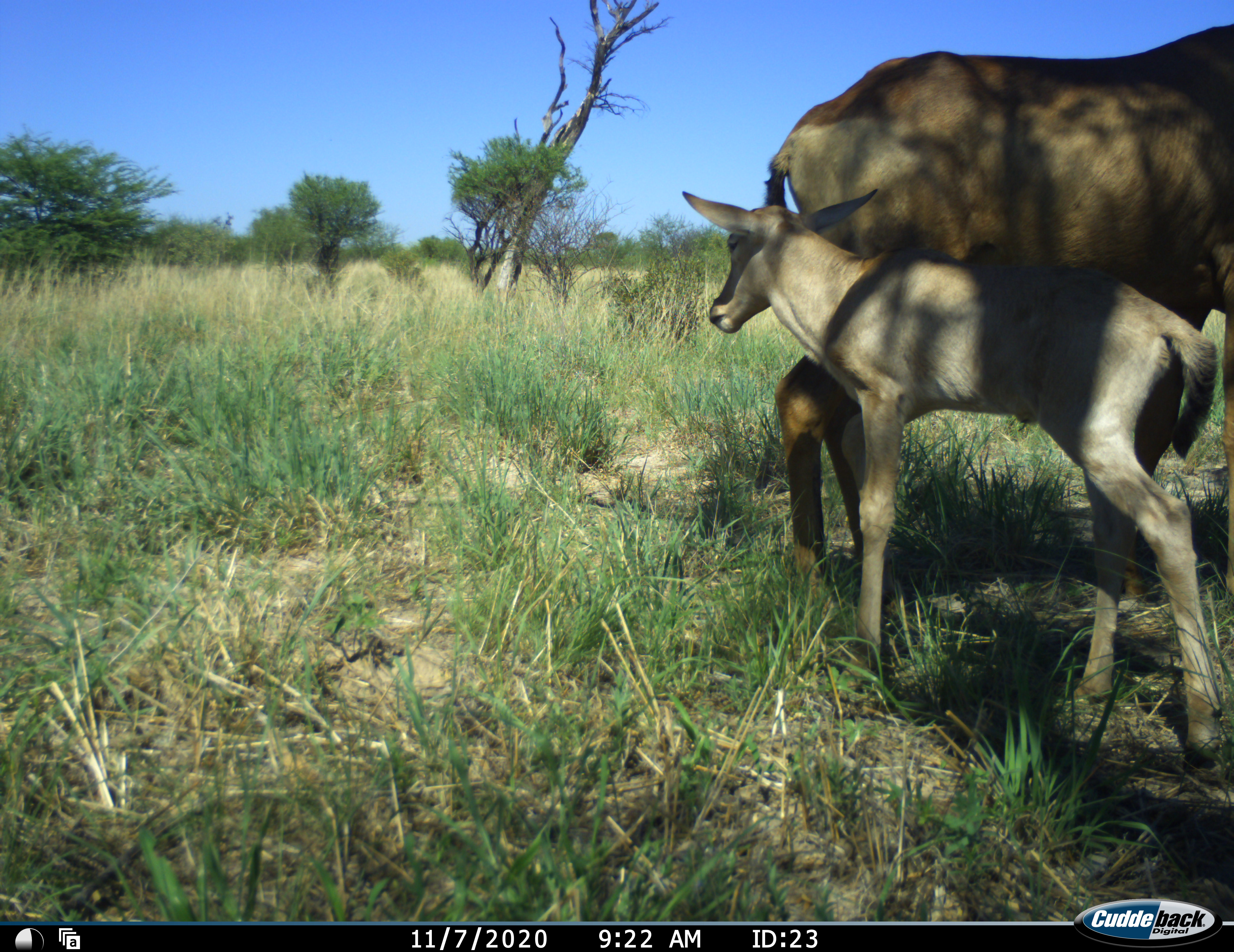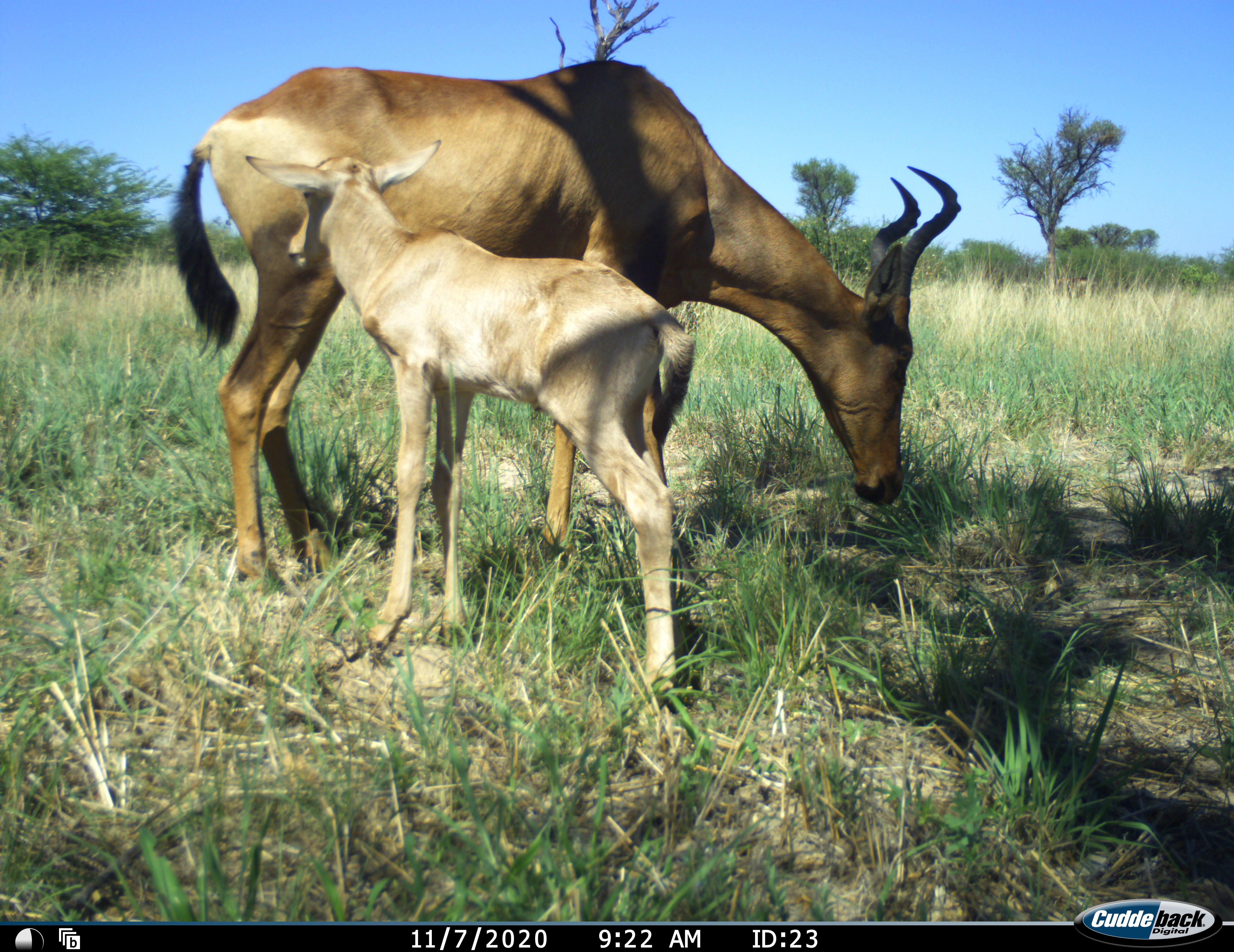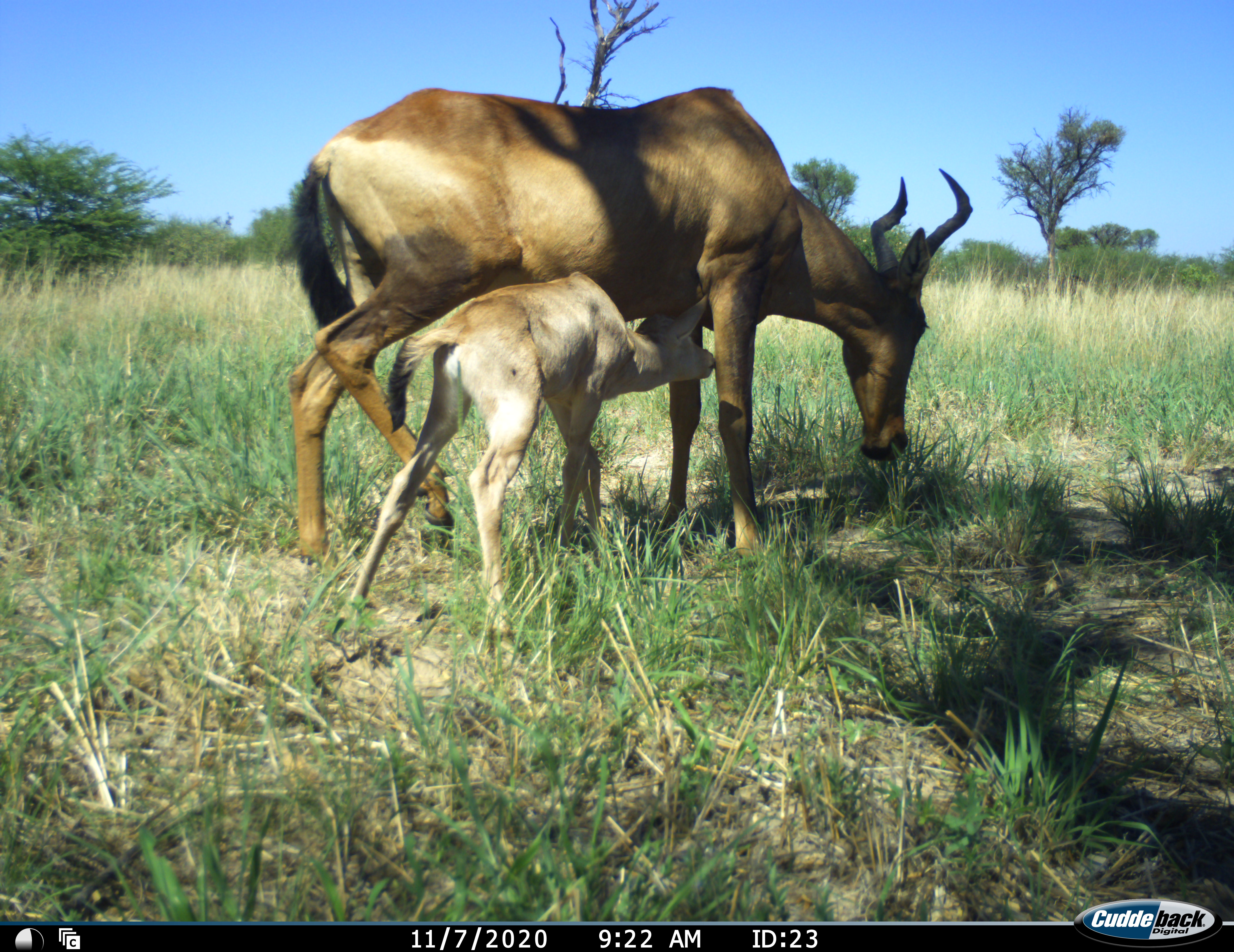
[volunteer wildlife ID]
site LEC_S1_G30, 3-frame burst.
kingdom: Animalia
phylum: Chordata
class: Mammalia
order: Artiodactyla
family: Bovidae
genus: Alcelaphus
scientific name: Alcelaphus buselaphus caama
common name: red hartebeest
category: hartebeestred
Hartebeestred (red hartebeest) (Alcelaphus buselaphus caama), count 2. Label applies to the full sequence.